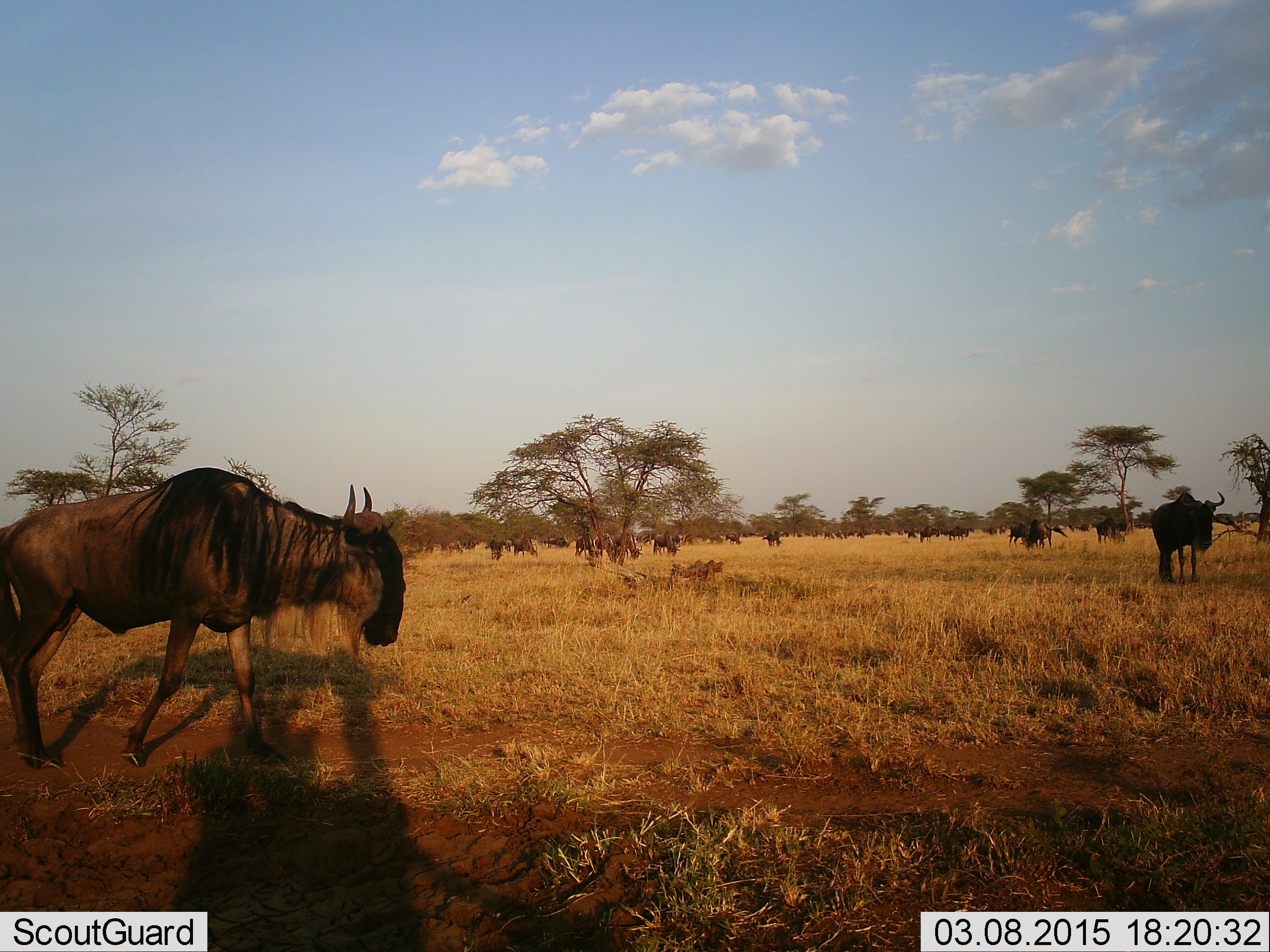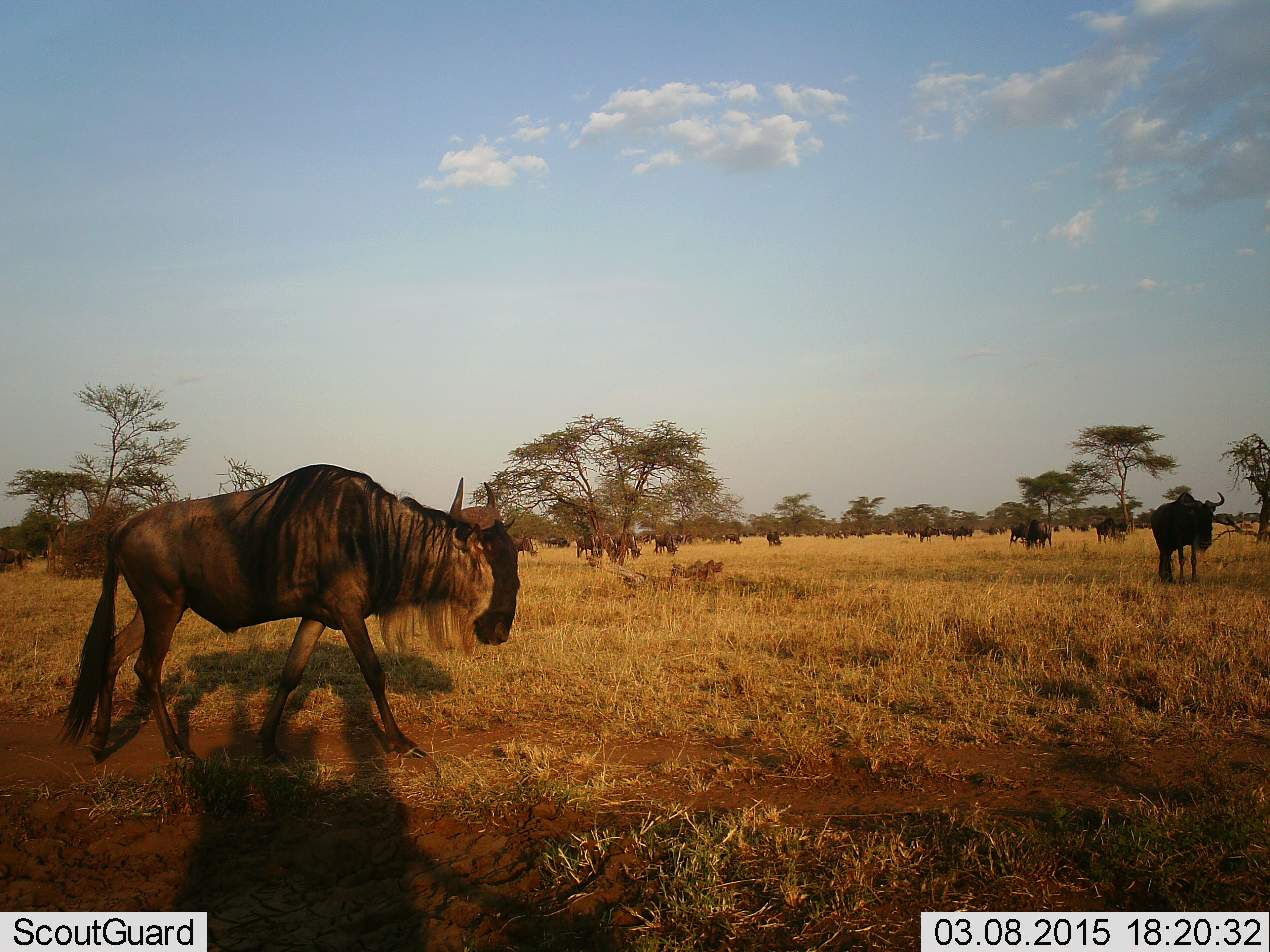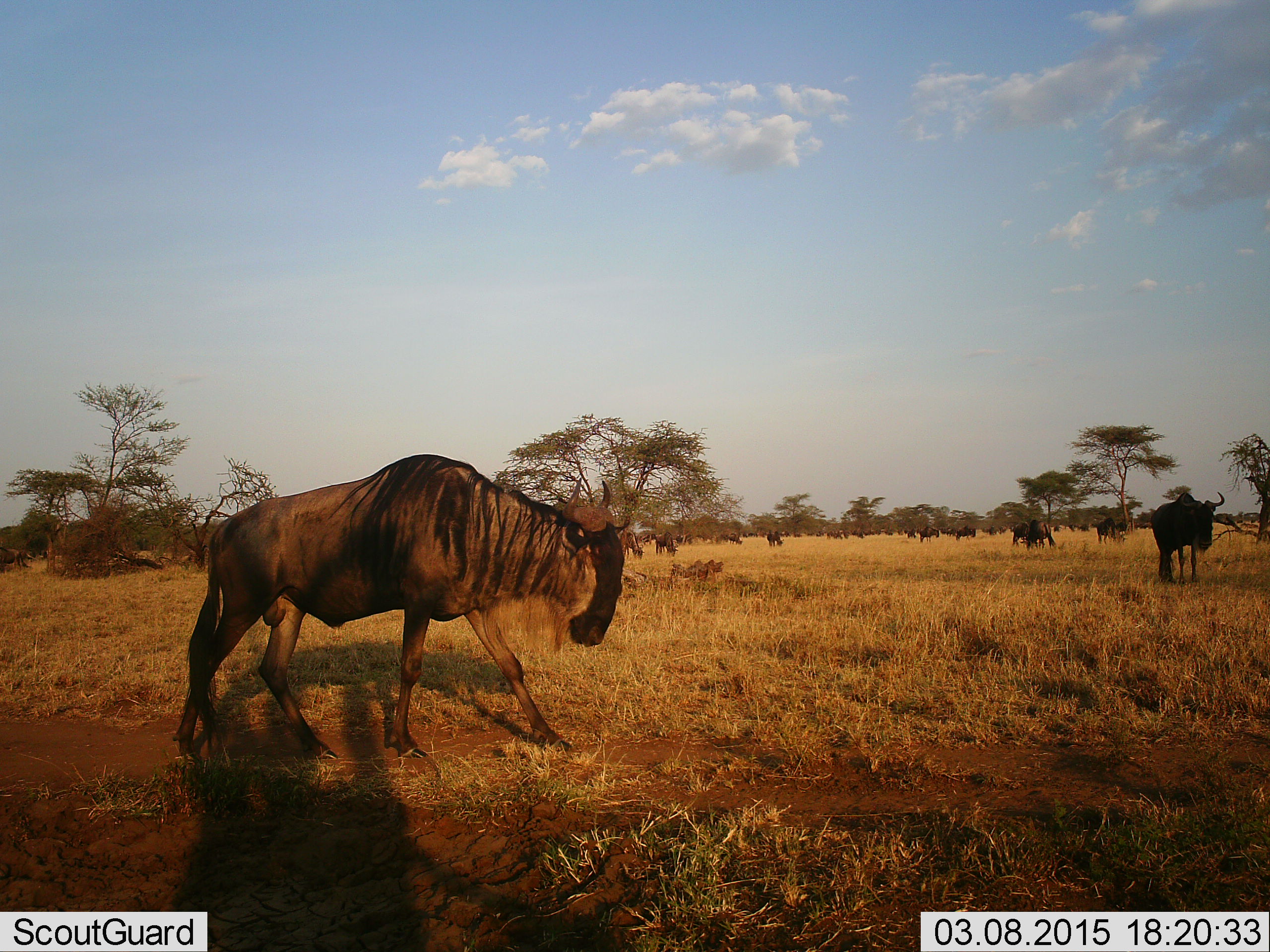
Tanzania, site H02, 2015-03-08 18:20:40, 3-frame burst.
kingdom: Animalia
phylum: Chordata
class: Mammalia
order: Artiodactyla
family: Bovidae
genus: Connochaetes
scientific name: Connochaetes taurinus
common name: blue wildebeest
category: wildebeest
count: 11-50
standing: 80%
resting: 0%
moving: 90%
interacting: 0%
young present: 0%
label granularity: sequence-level